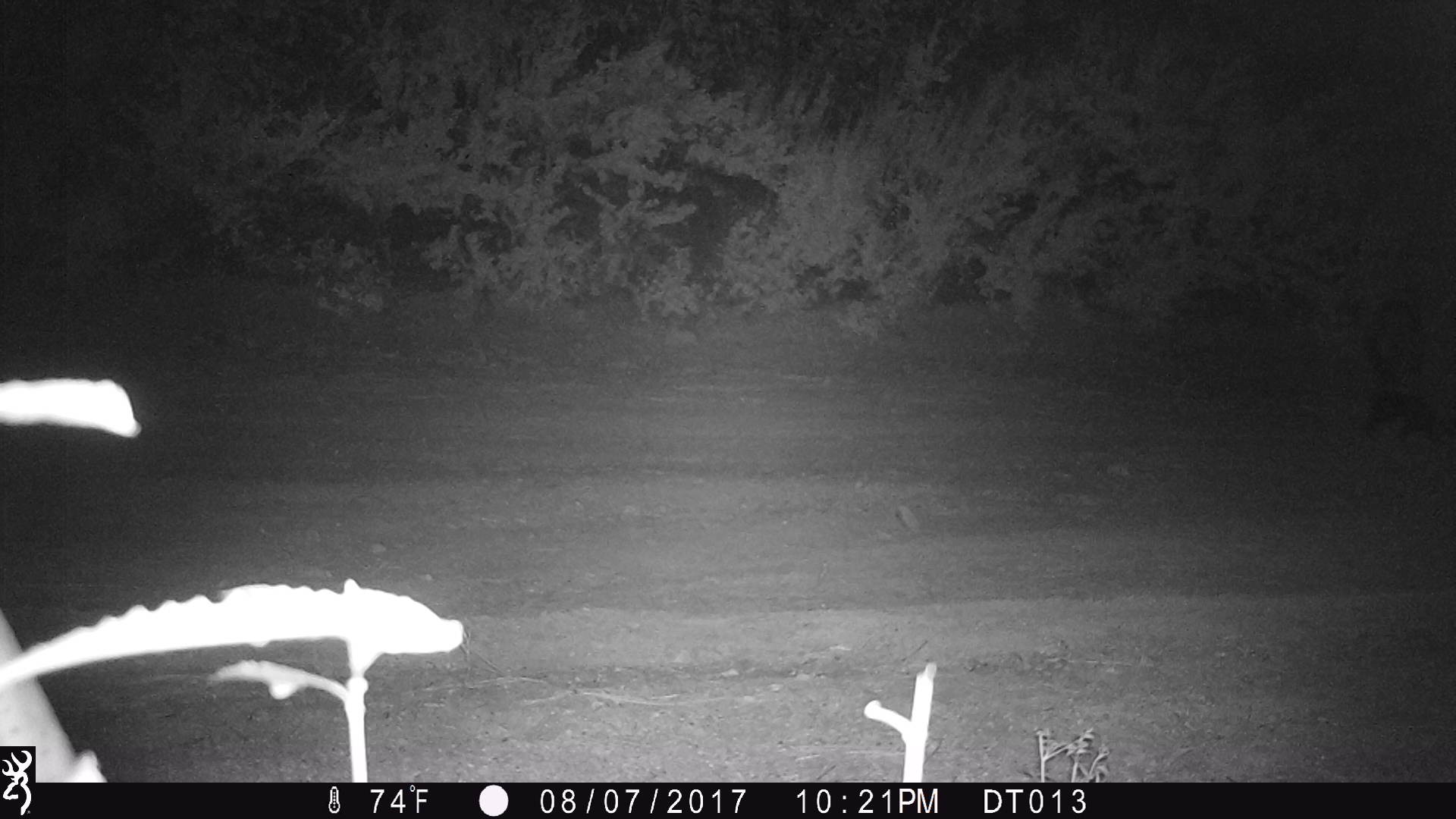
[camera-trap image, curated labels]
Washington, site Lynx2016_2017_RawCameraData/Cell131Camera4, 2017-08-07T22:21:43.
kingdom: Animalia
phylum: Chordata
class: Mammalia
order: Carnivora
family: Mephitidae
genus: Mephitis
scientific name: Mephitis mephitis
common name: striped skunk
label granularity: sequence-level